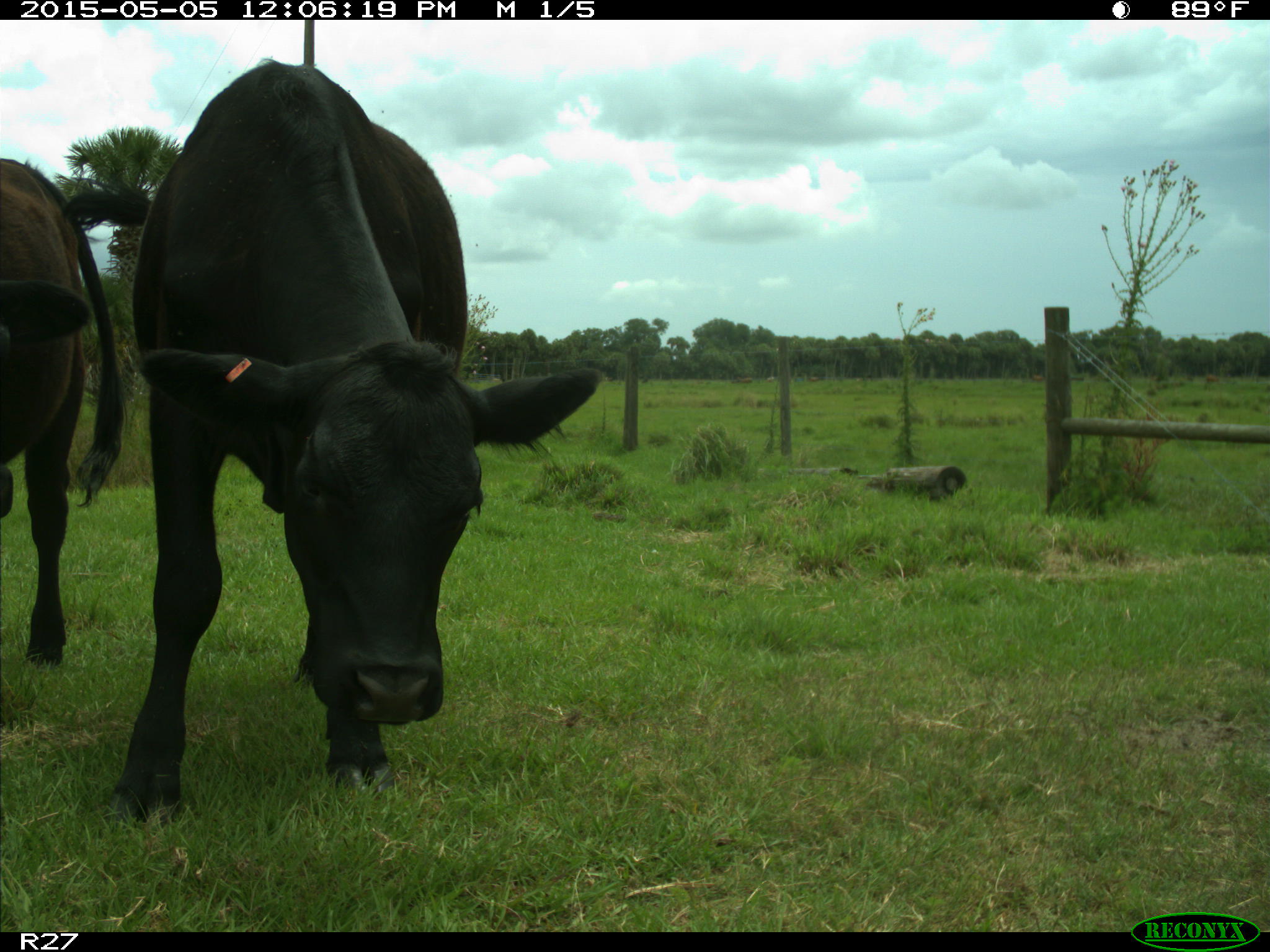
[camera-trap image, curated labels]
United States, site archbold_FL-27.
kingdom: Animalia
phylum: Chordata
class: Mammalia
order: Artiodactyla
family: Bovidae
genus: Bos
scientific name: Bos taurus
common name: domestic cow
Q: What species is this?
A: Bos taurus (domestic cow).